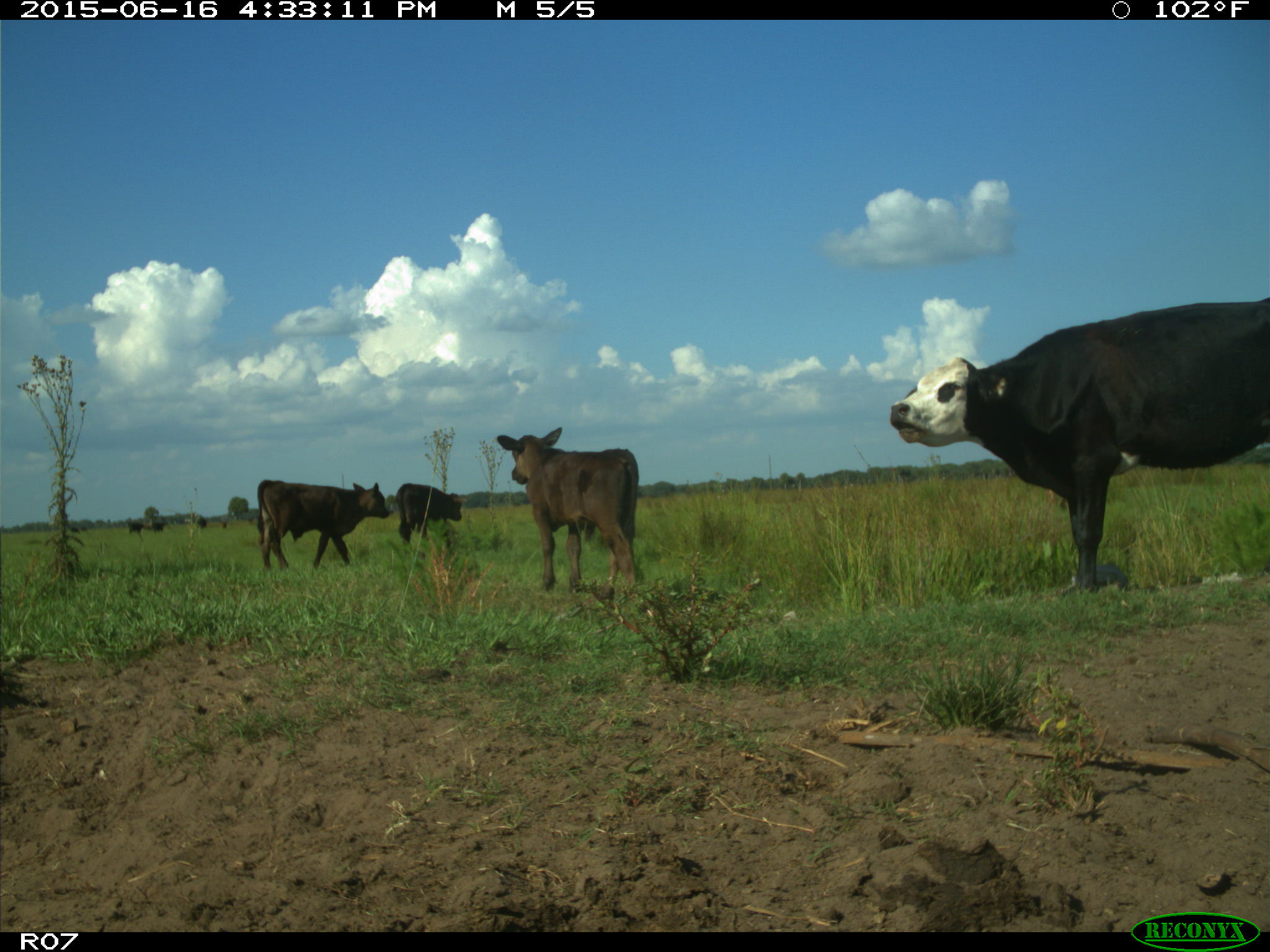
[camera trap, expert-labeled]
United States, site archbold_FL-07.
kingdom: Animalia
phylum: Chordata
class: Mammalia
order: Artiodactyla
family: Bovidae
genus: Bos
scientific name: Bos taurus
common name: domestic cow